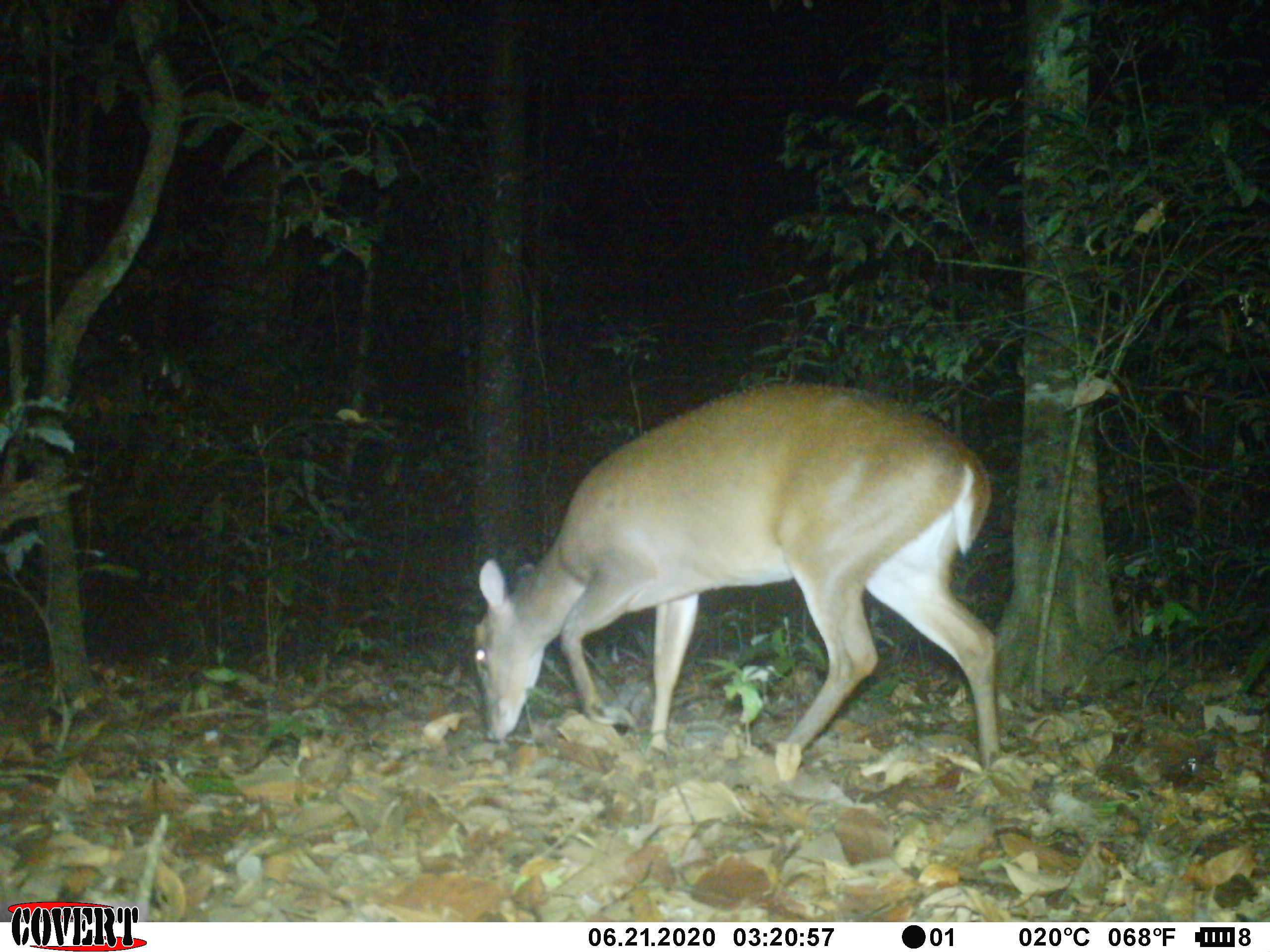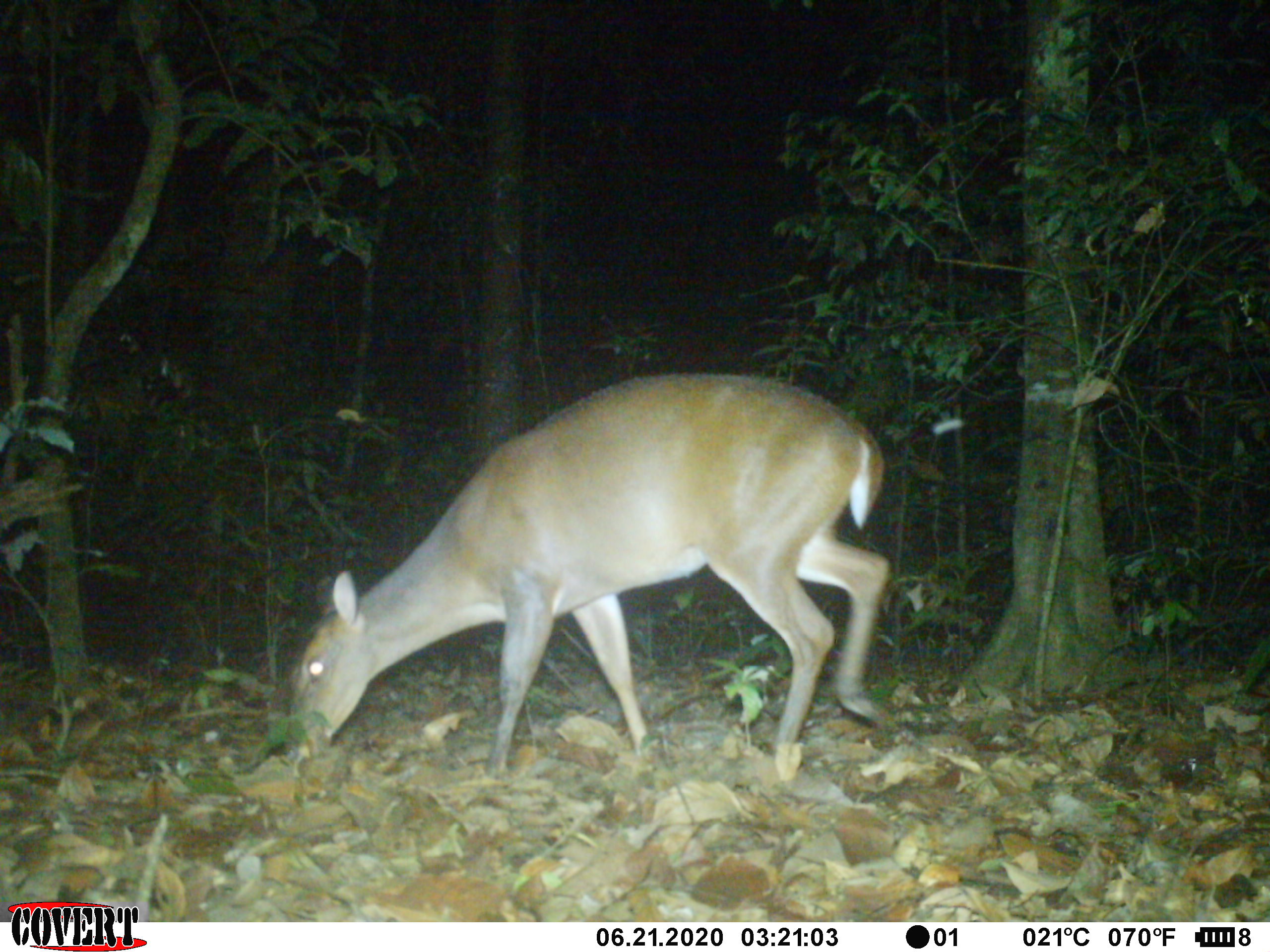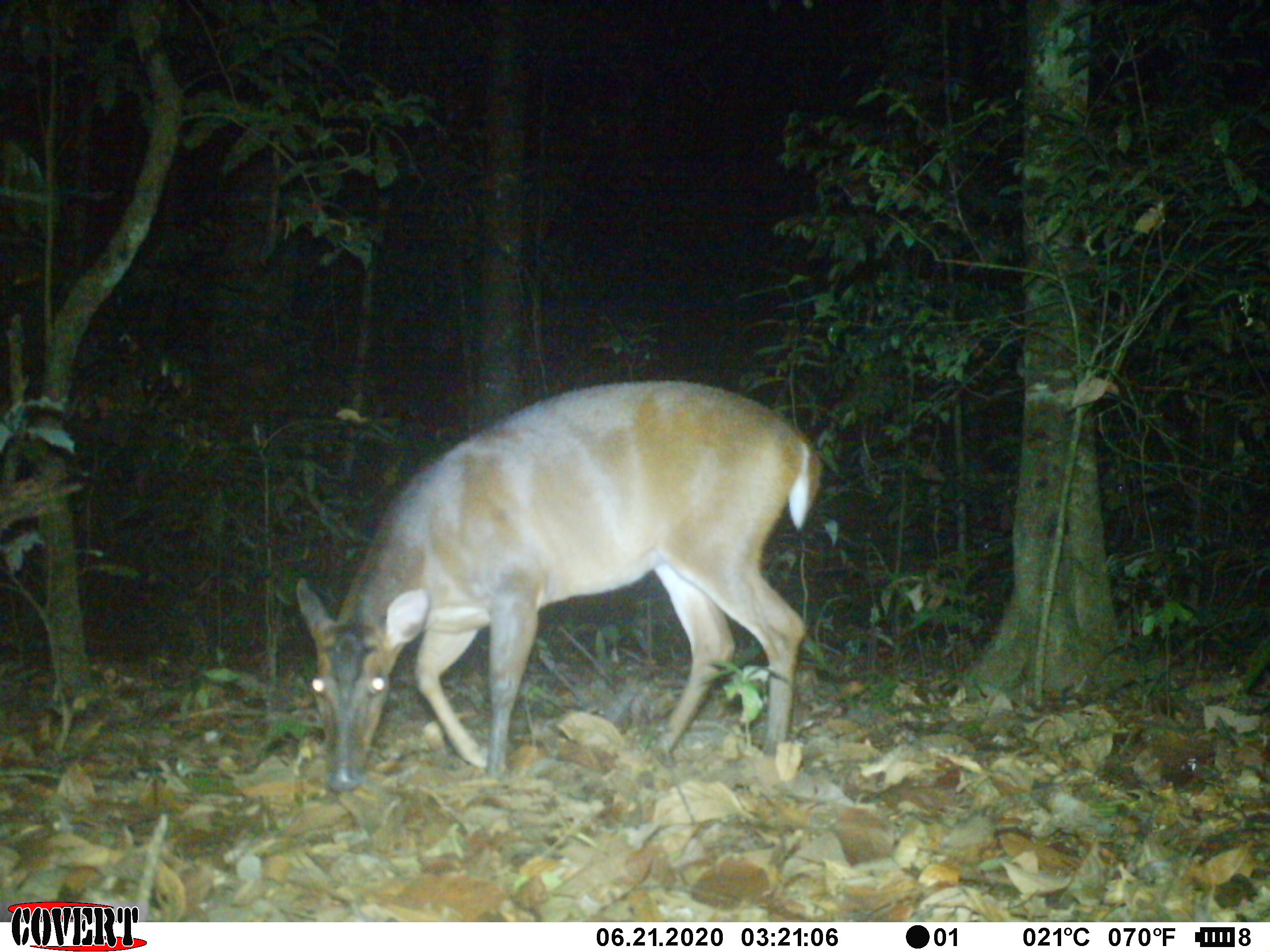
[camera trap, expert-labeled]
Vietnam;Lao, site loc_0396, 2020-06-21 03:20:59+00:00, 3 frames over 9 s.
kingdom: Animalia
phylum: Chordata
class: Mammalia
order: Artiodactyla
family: Cervidae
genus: Muntiacus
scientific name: Muntiacus vuquangensis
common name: large-antlered muntjac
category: large antlered muntjac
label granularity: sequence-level